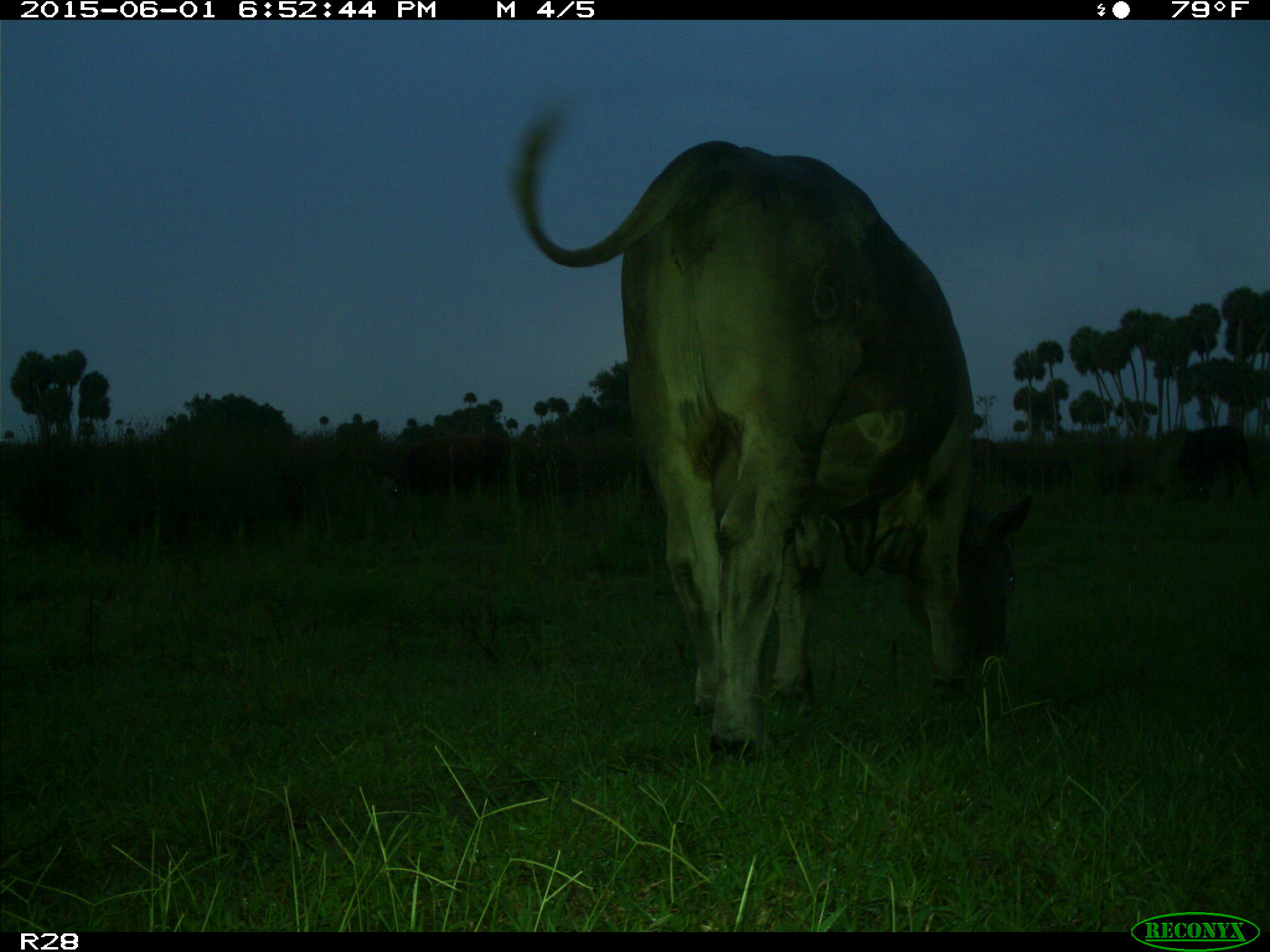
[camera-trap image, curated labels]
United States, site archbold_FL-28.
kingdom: Animalia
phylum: Chordata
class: Mammalia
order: Artiodactyla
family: Bovidae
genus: Bos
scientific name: Bos taurus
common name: domestic cow